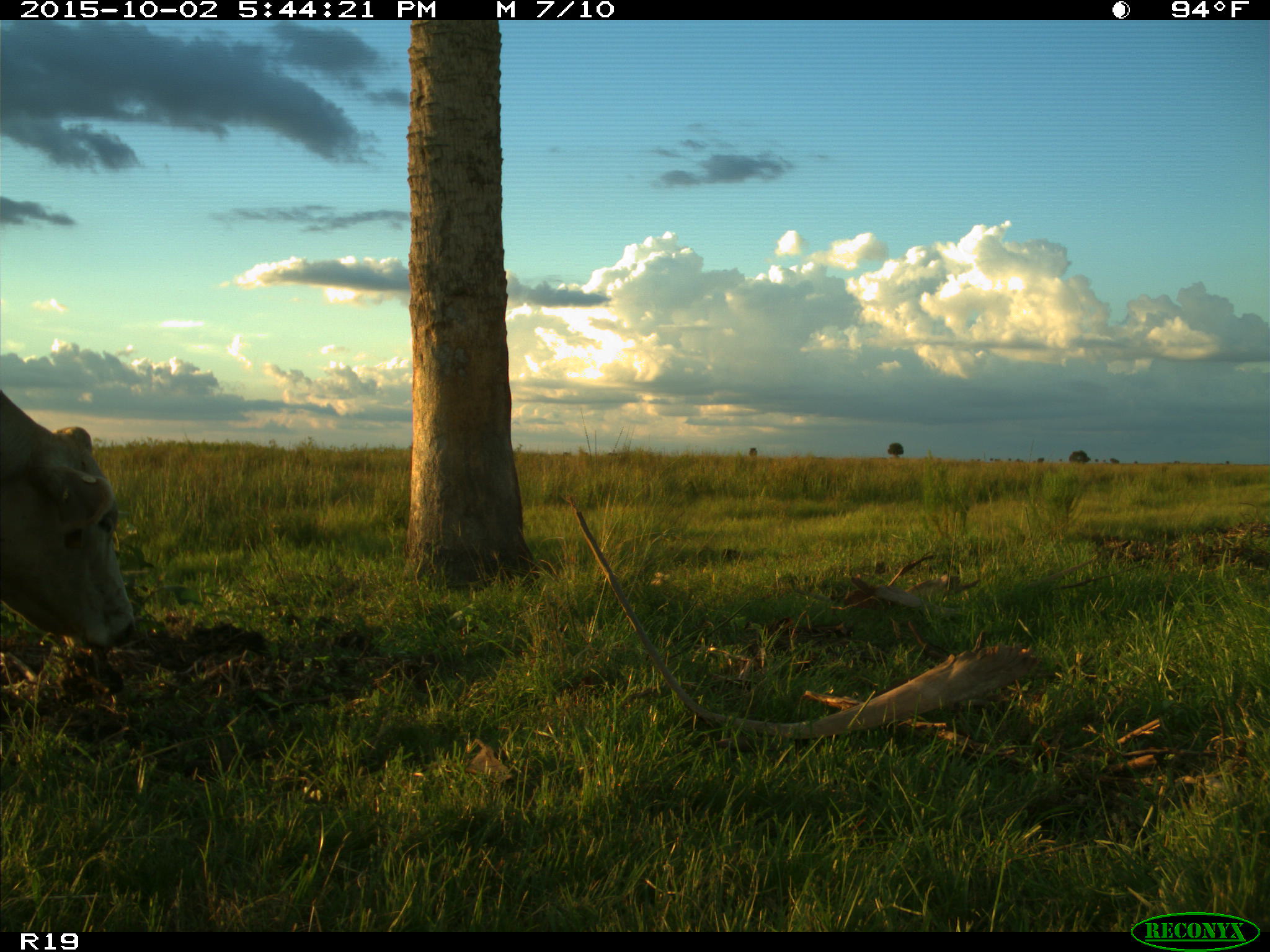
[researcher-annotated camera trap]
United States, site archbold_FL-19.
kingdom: Animalia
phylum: Chordata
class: Mammalia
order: Artiodactyla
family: Bovidae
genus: Bos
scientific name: Bos taurus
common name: domestic cow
Bos taurus (domestic cow).